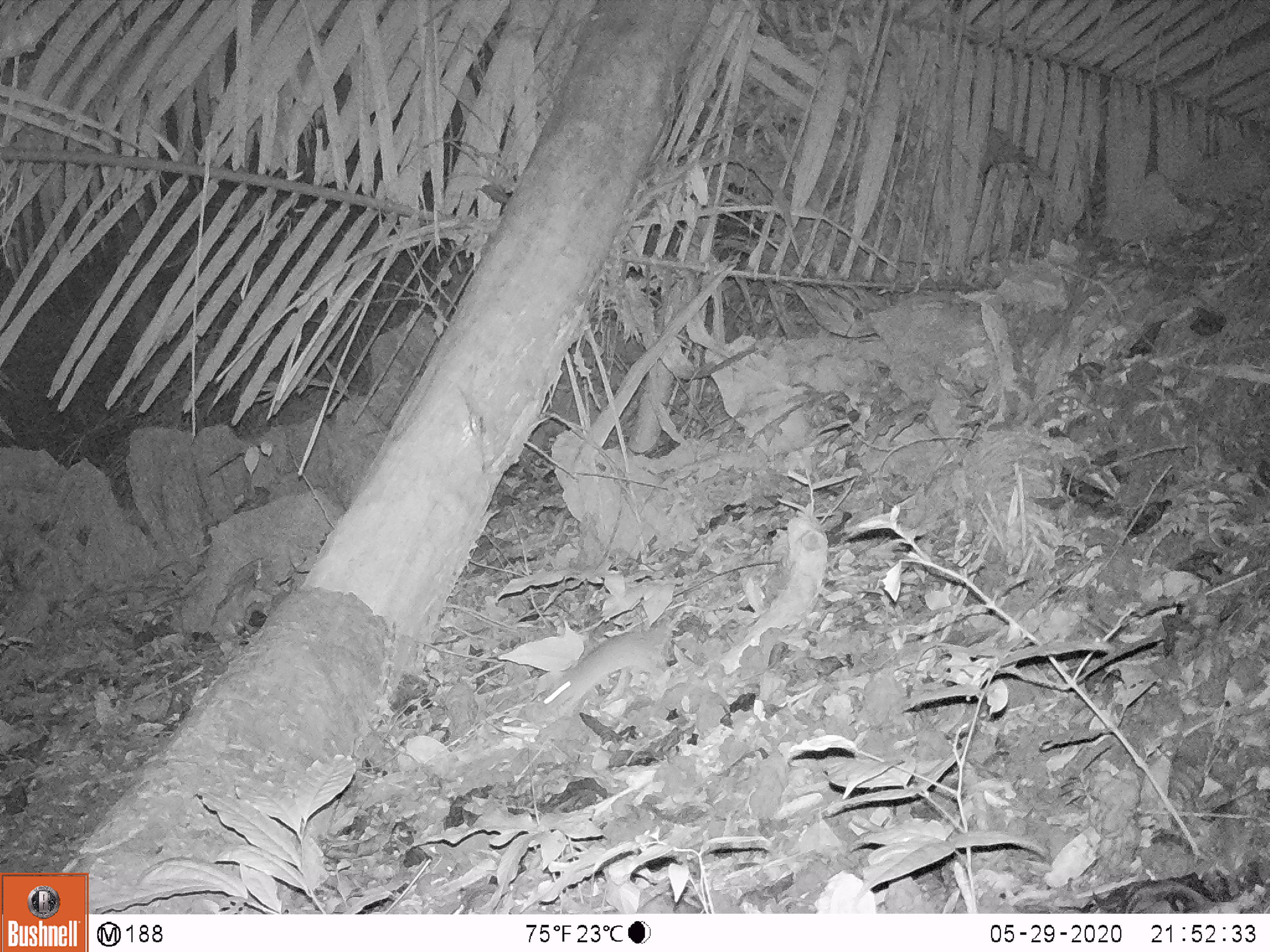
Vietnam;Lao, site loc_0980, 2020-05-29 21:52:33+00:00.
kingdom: Animalia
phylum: Chordata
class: Mammalia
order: Rodentia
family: Muridae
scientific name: Muridae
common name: old-world mice and rats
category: unidentified murid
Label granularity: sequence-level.